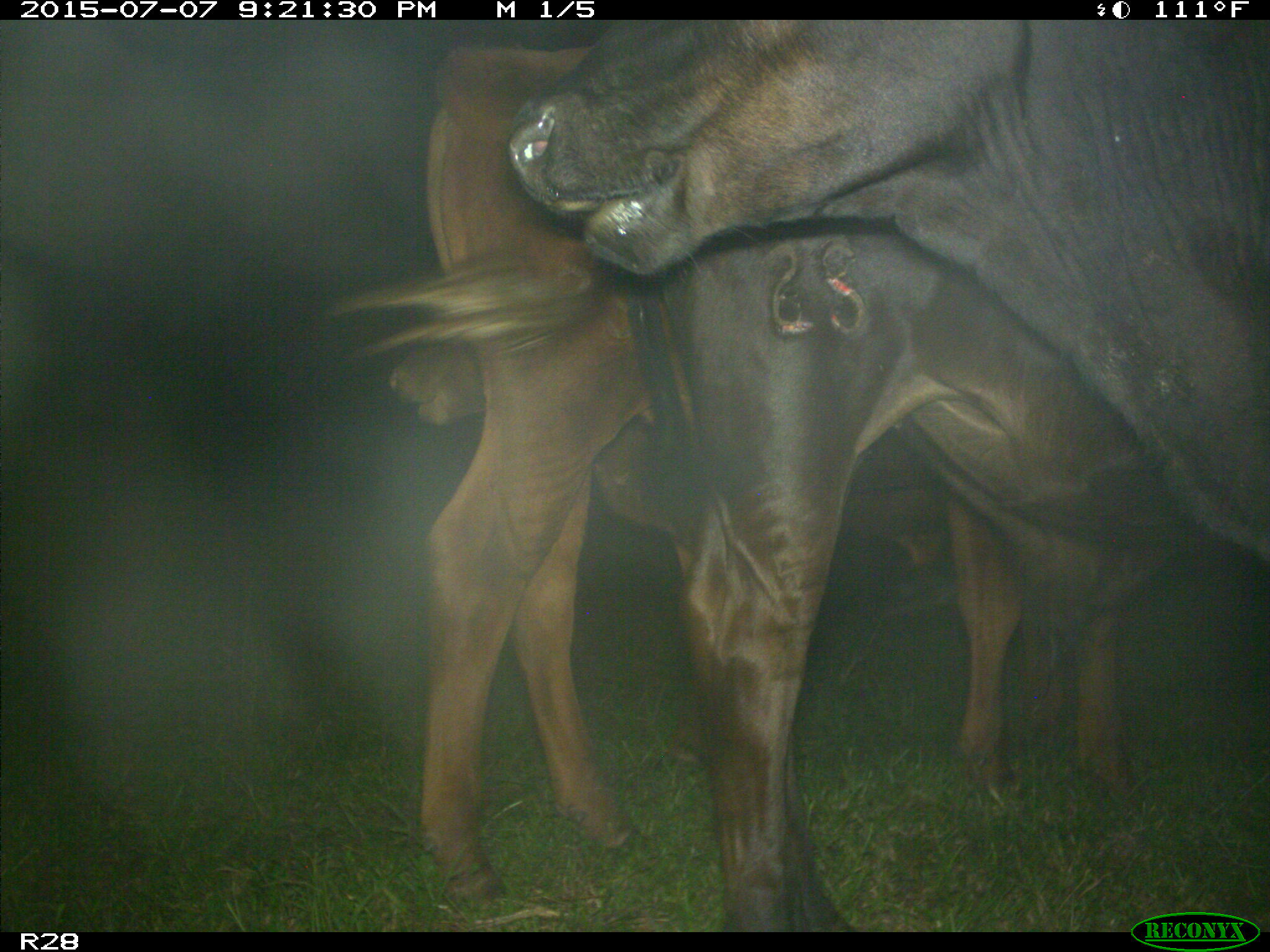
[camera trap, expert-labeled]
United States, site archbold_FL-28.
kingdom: Animalia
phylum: Chordata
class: Mammalia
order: Artiodactyla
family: Bovidae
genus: Bos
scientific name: Bos taurus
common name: domestic cow